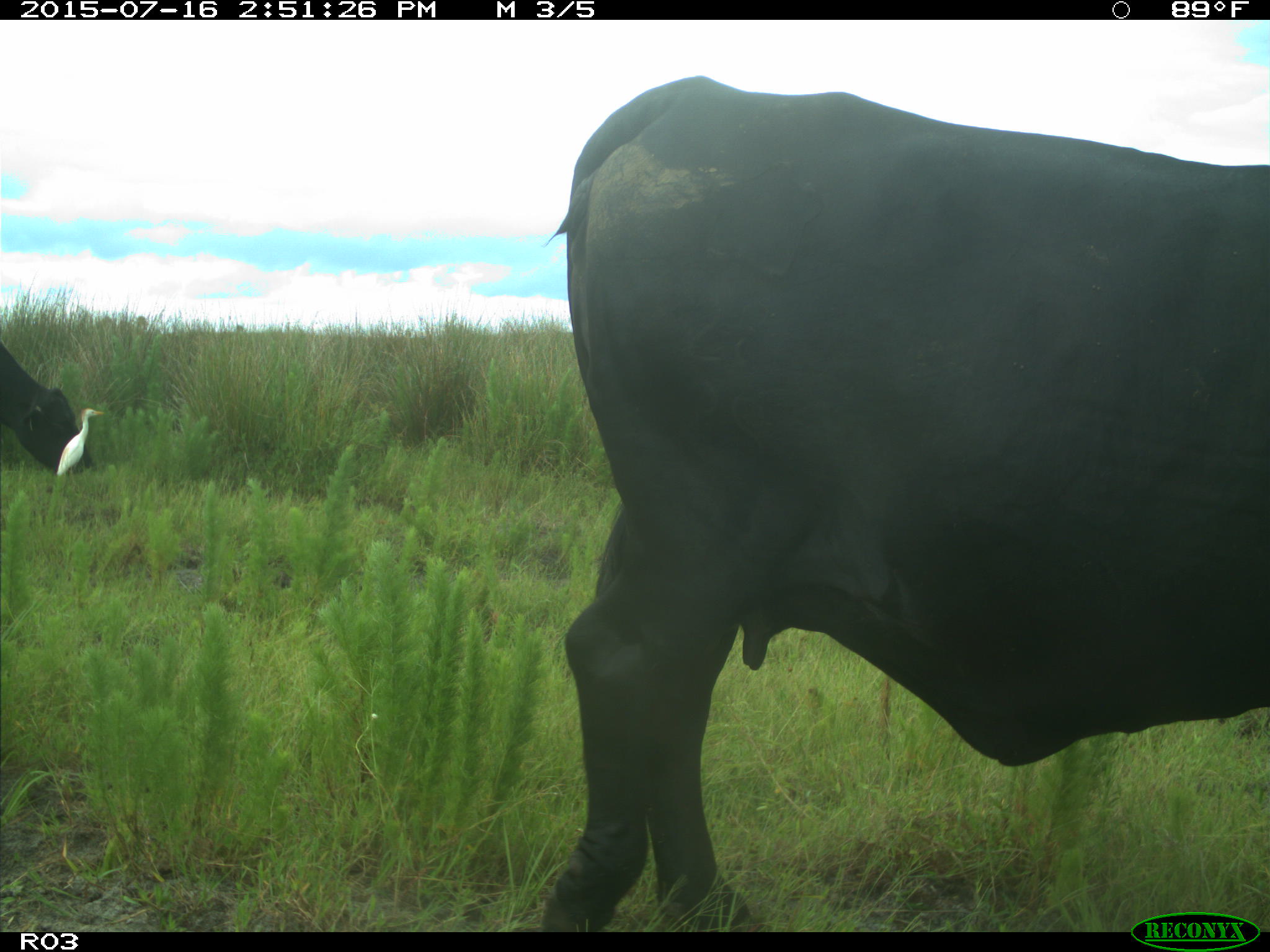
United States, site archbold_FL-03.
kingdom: Animalia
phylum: Chordata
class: Mammalia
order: Artiodactyla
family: Bovidae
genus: Bos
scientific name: Bos taurus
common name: domestic cow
Bos taurus (domestic cow).